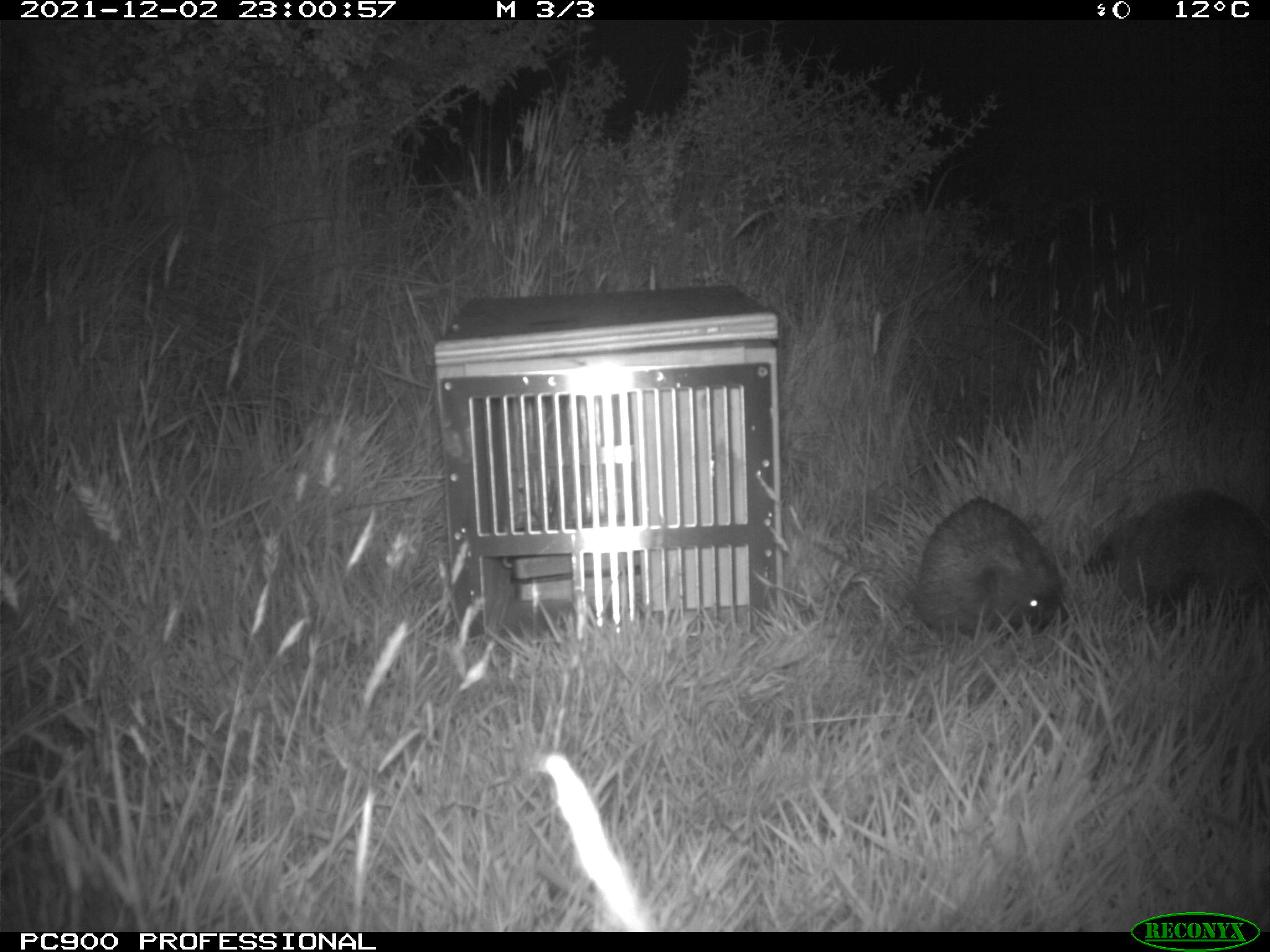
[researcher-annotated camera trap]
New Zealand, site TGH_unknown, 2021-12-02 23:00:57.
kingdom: Animalia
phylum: Chordata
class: Mammalia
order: Eulipotyphla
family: Erinaceidae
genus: Erinaceus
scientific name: Erinaceus europaeus europaeus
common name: european hedgehog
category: hedgehog